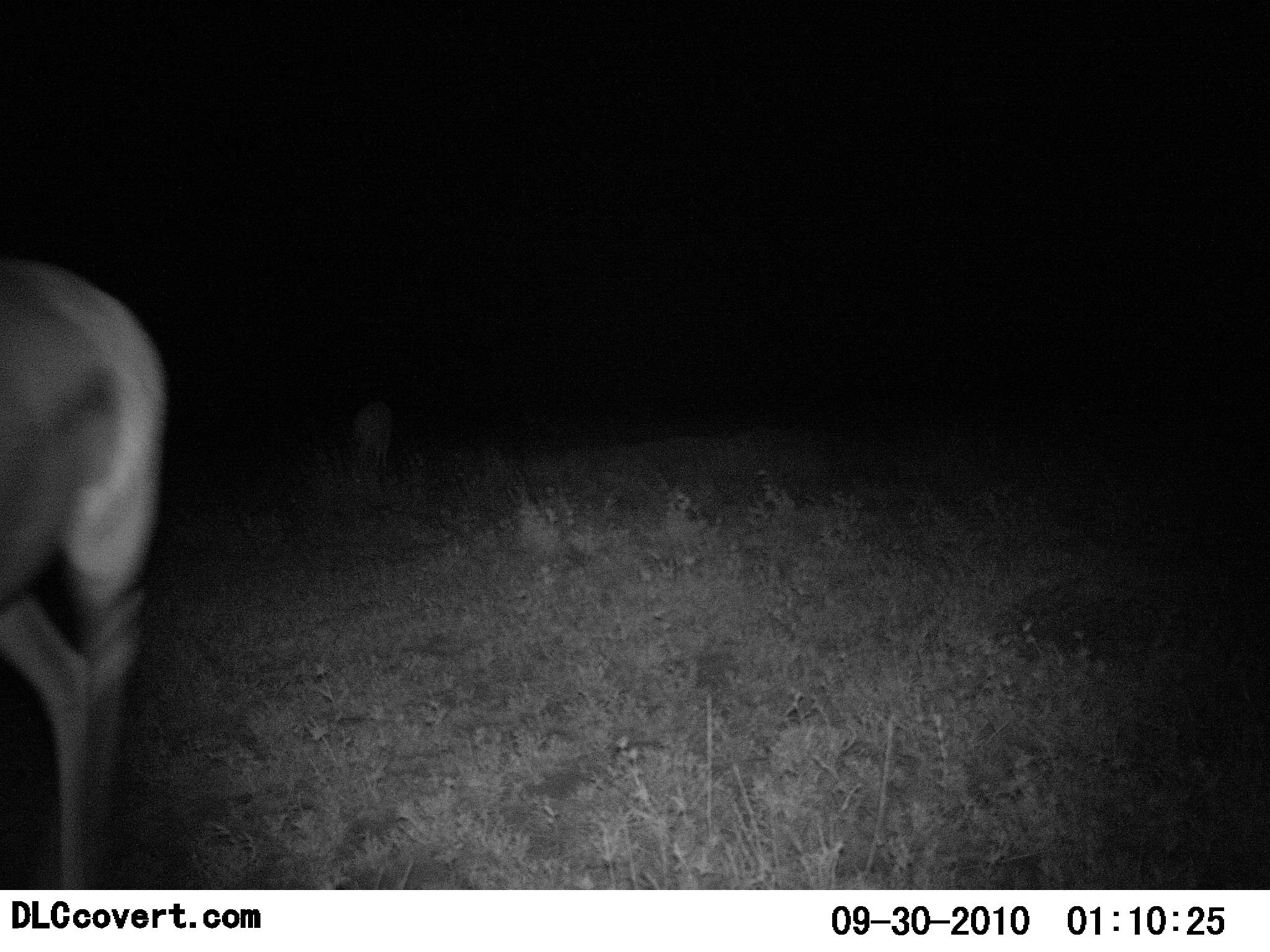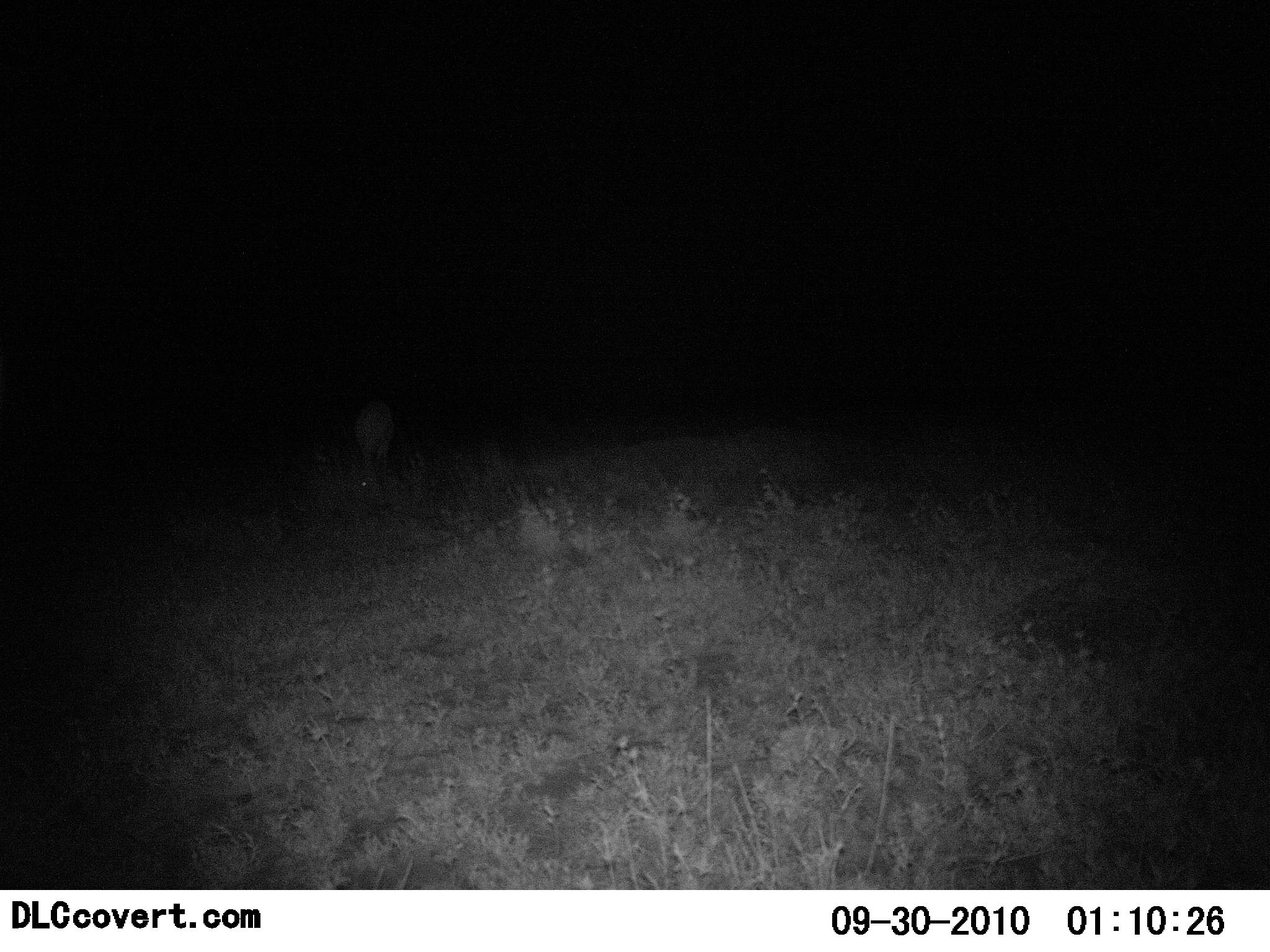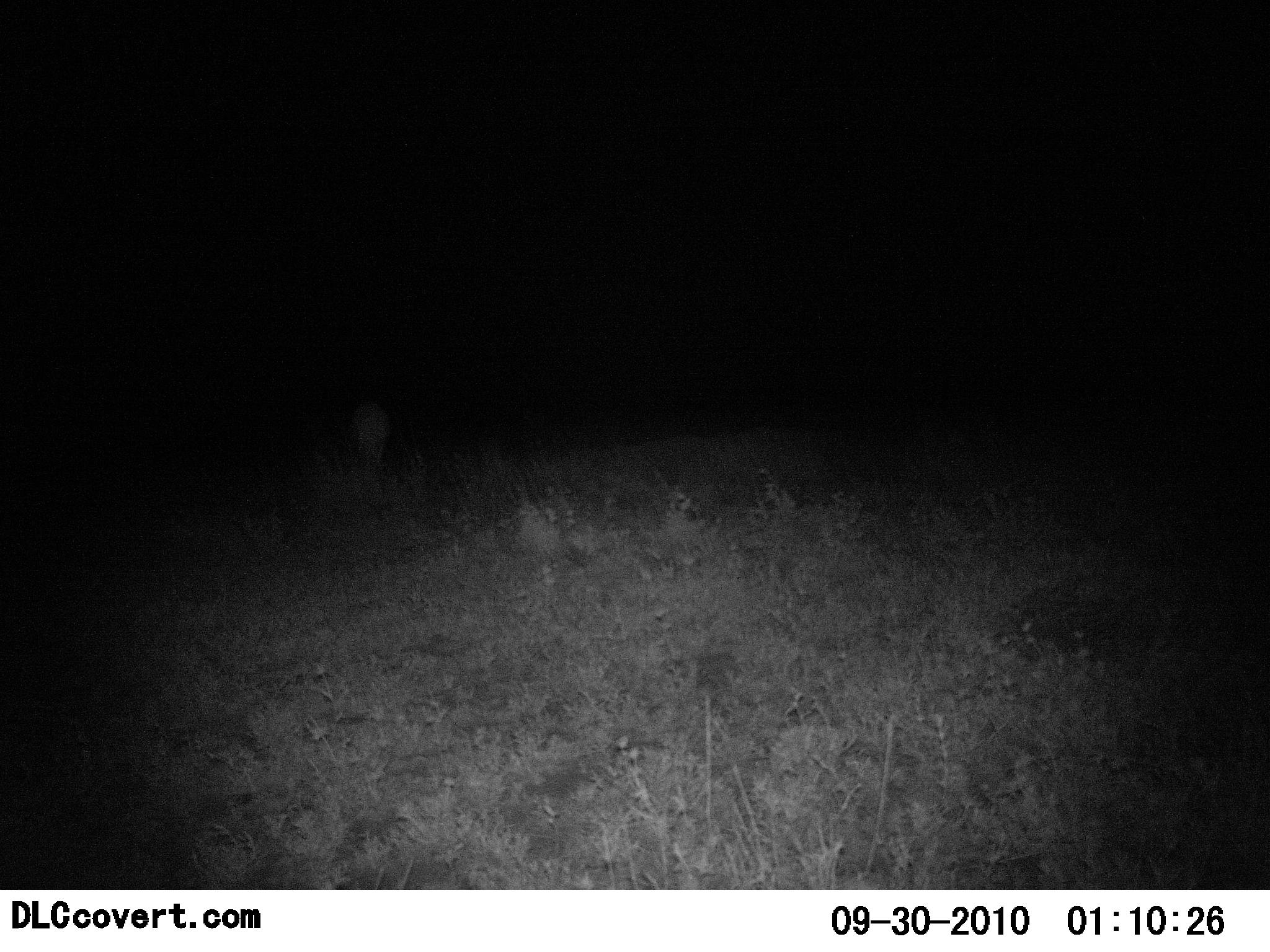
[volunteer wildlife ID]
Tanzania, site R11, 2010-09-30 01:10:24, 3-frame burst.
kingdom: Animalia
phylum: Chordata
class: Mammalia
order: Artiodactyla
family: Bovidae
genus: Nanger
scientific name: Nanger granti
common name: grant's gazelle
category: gazellegrants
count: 2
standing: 40%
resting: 0%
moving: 80%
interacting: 0%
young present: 0%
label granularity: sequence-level